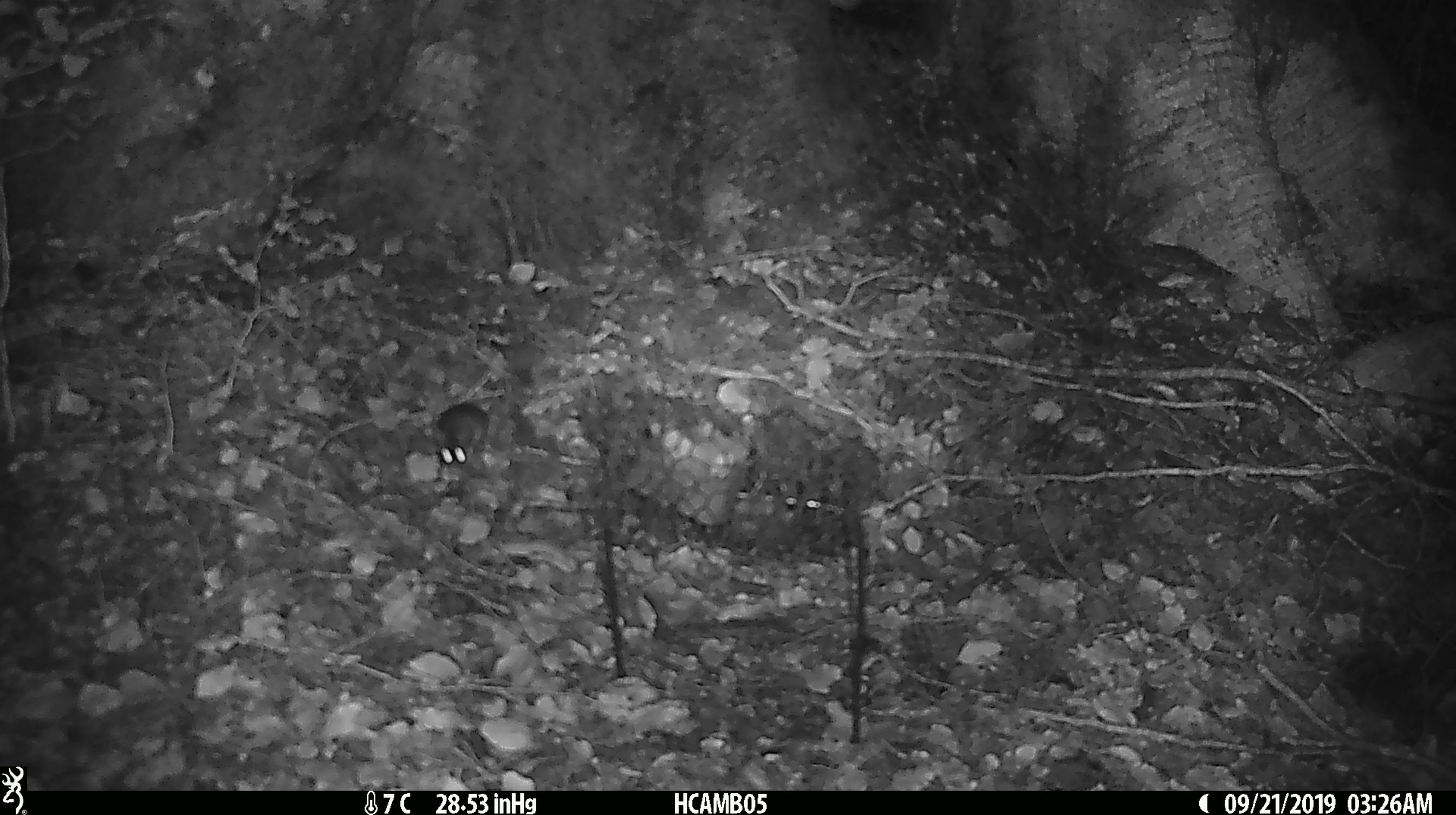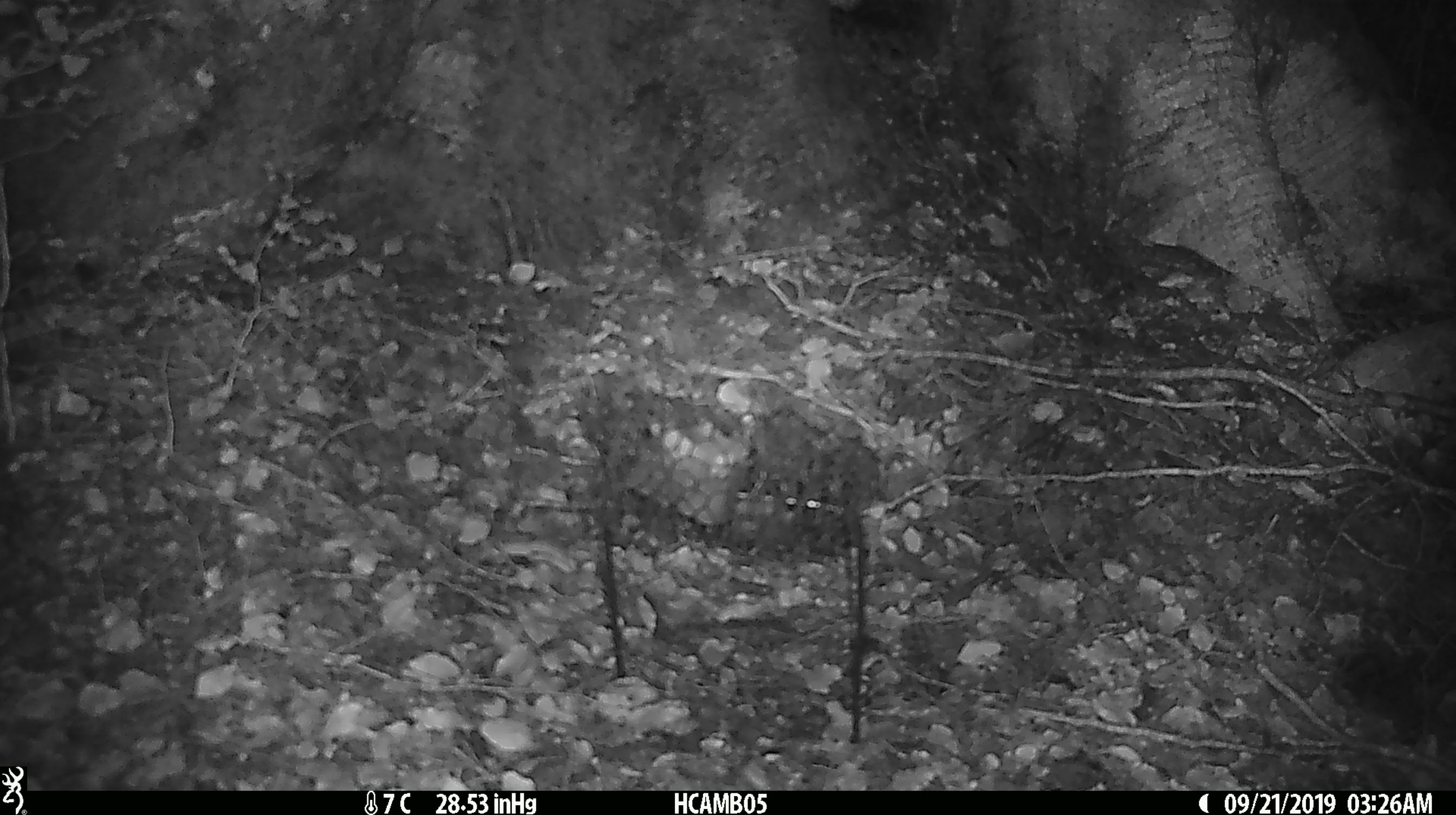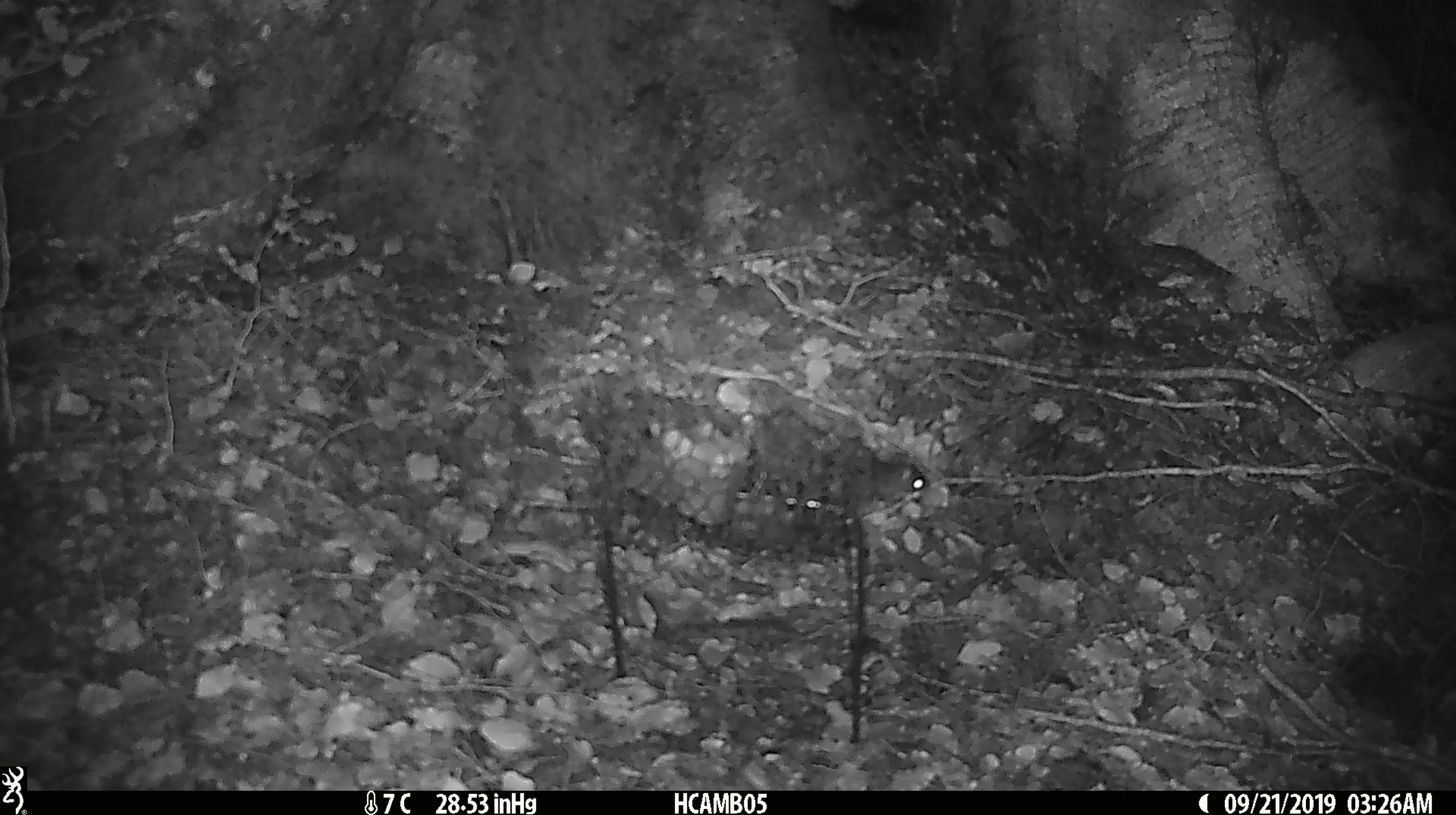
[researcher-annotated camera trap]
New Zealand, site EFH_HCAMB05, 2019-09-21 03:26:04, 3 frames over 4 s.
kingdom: Animalia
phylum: Chordata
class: Mammalia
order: Rodentia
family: Muridae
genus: Mus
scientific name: Mus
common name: mouse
Mouse (Mus).